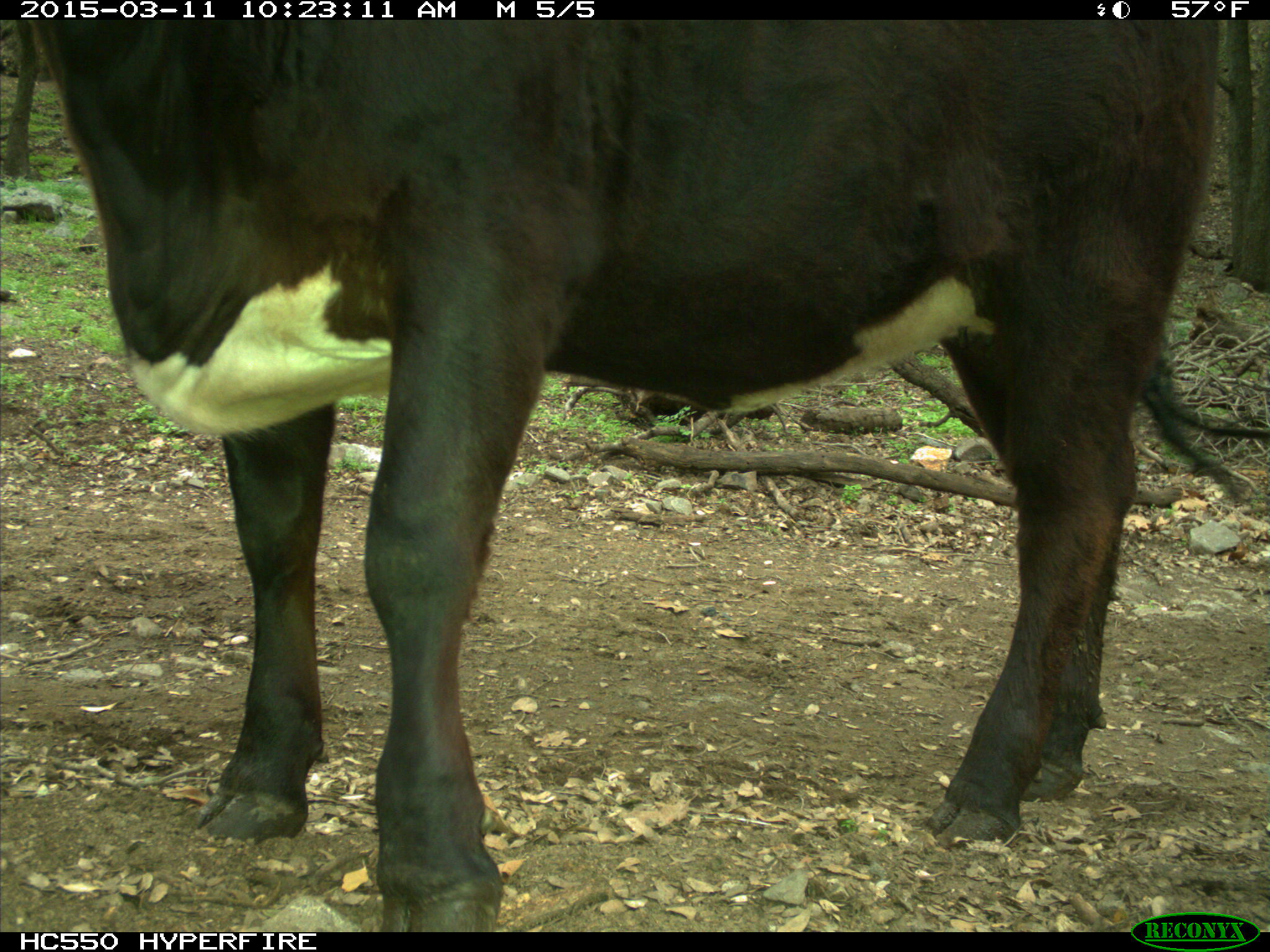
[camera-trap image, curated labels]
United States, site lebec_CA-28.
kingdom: Animalia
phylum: Chordata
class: Mammalia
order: Artiodactyla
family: Bovidae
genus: Bos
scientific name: Bos taurus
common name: domestic cow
Bos taurus (domestic cow).